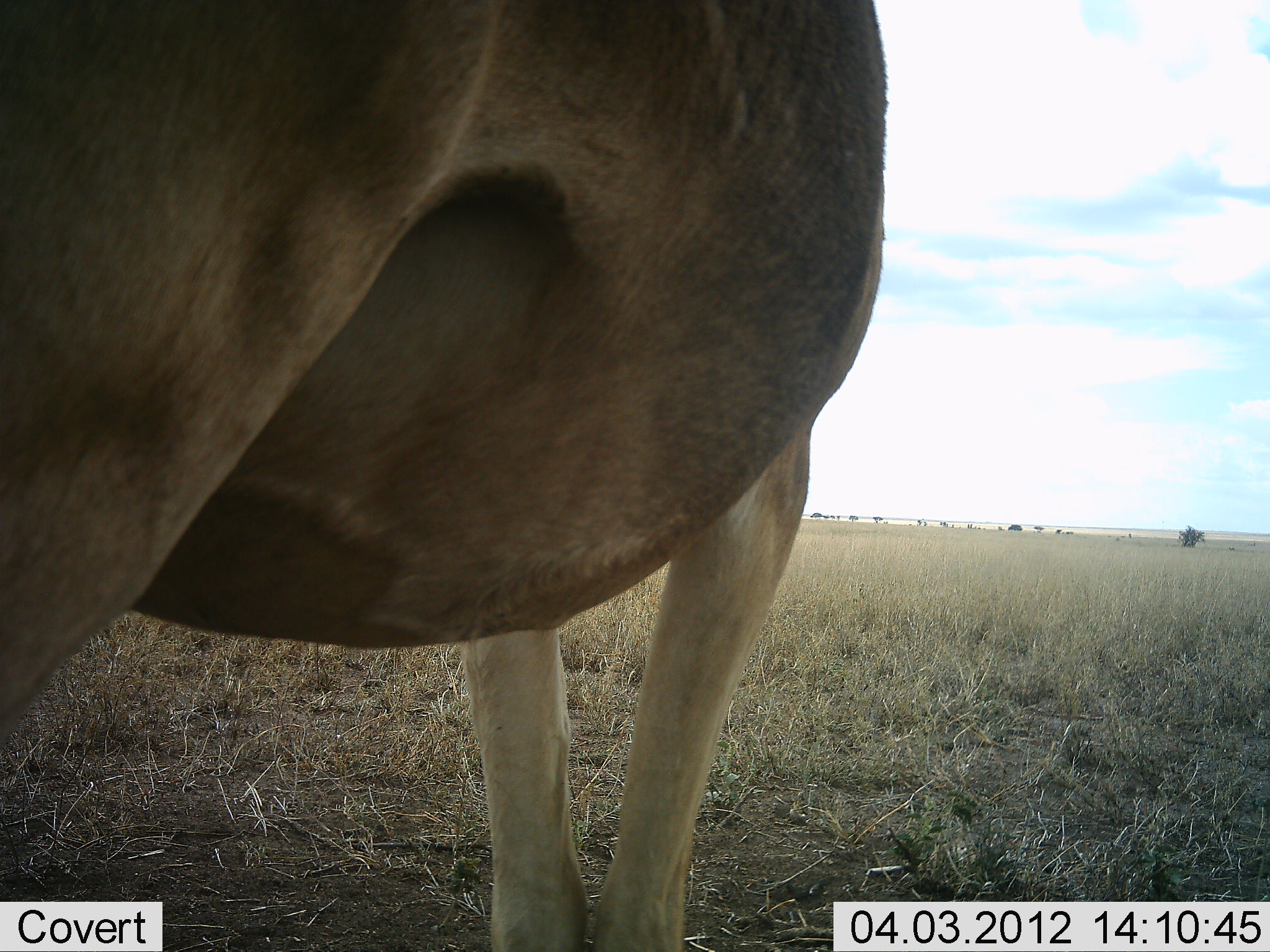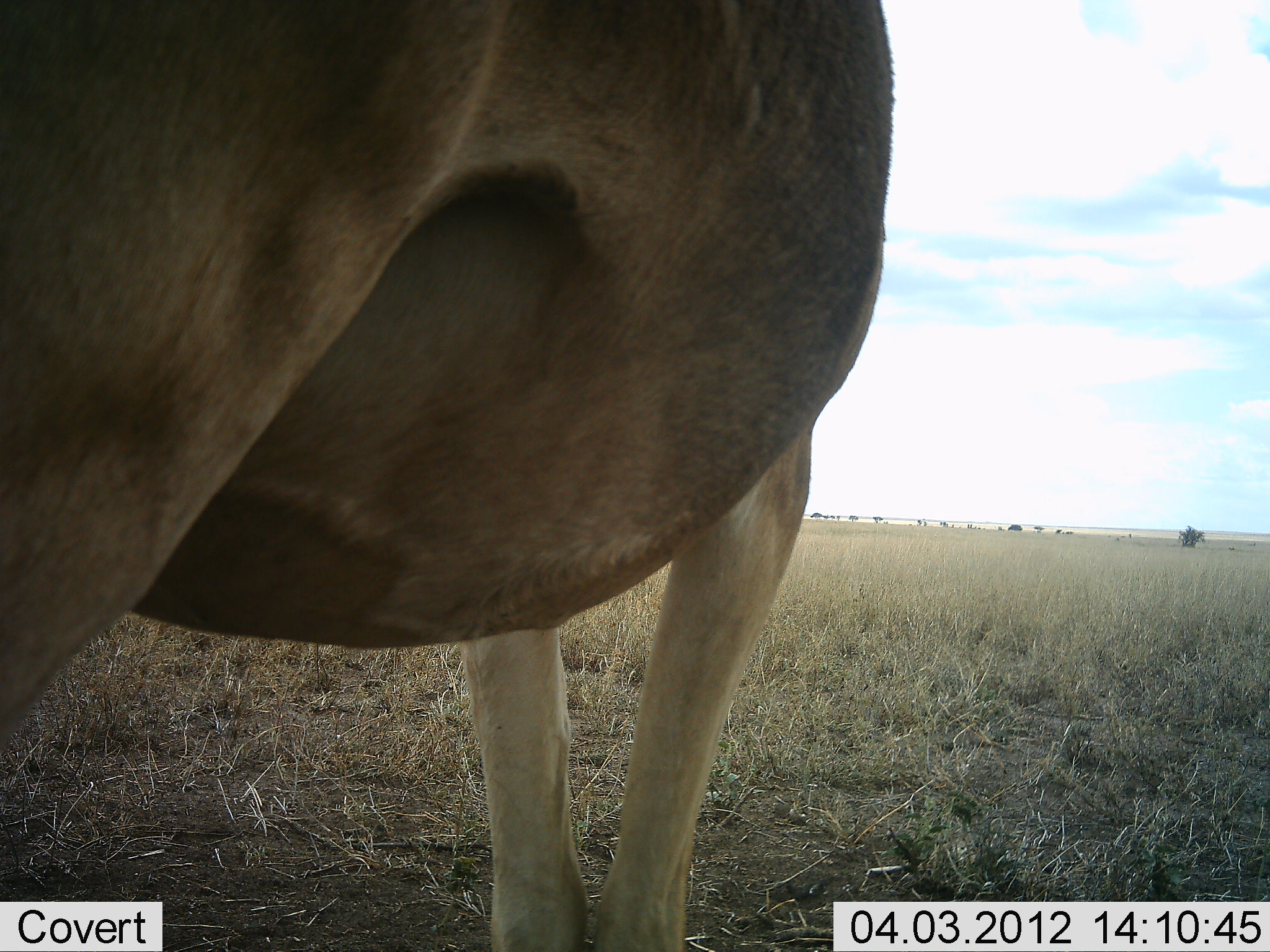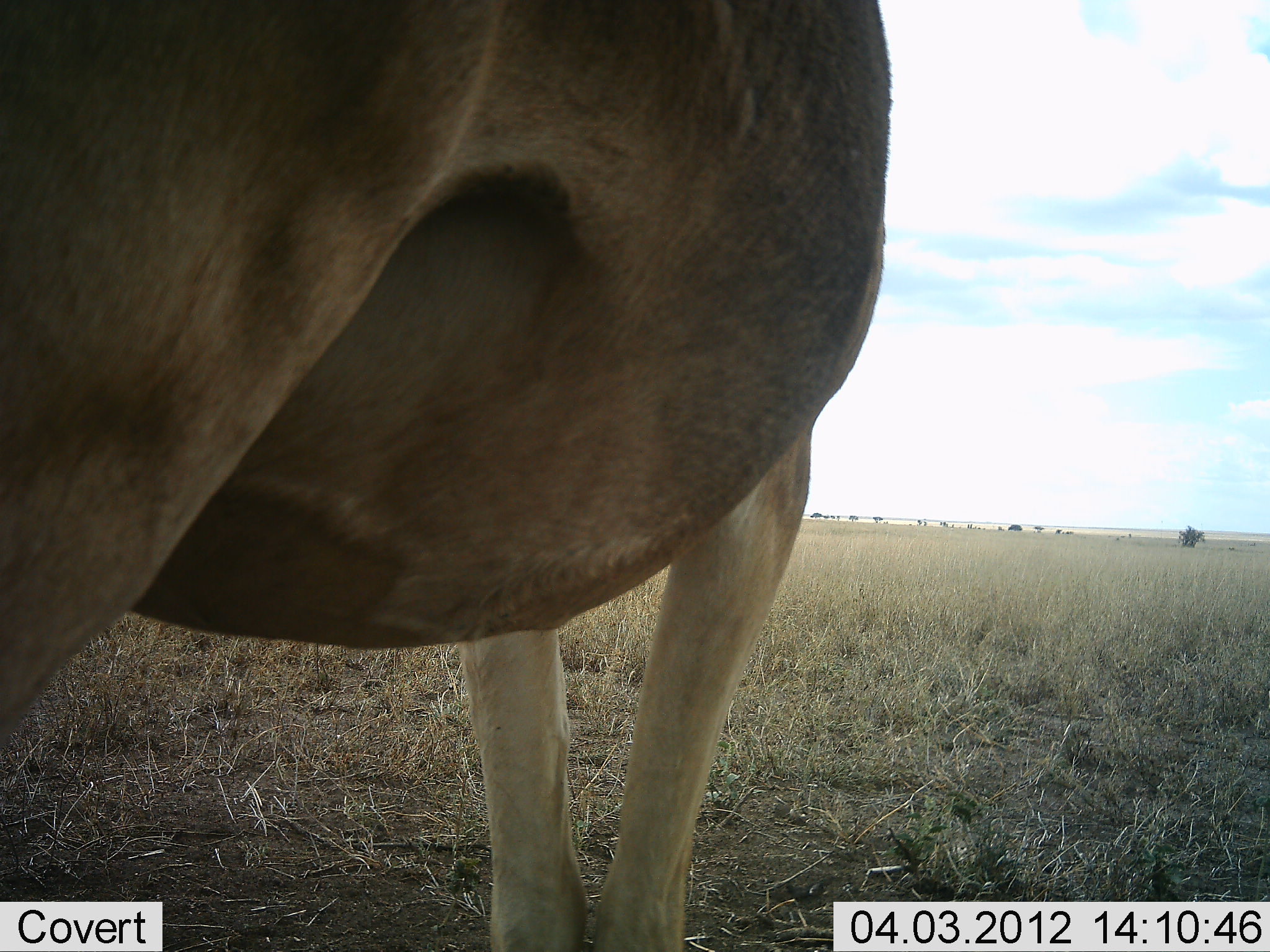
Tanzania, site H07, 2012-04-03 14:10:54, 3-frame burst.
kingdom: Animalia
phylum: Chordata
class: Mammalia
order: Artiodactyla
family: Bovidae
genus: Alcelaphus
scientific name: Alcelaphus buselaphus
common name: hartebeest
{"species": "hartebeest (Alcelaphus buselaphus)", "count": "1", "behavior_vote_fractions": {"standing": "100%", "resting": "0%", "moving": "0%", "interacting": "0%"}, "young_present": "0%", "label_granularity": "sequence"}